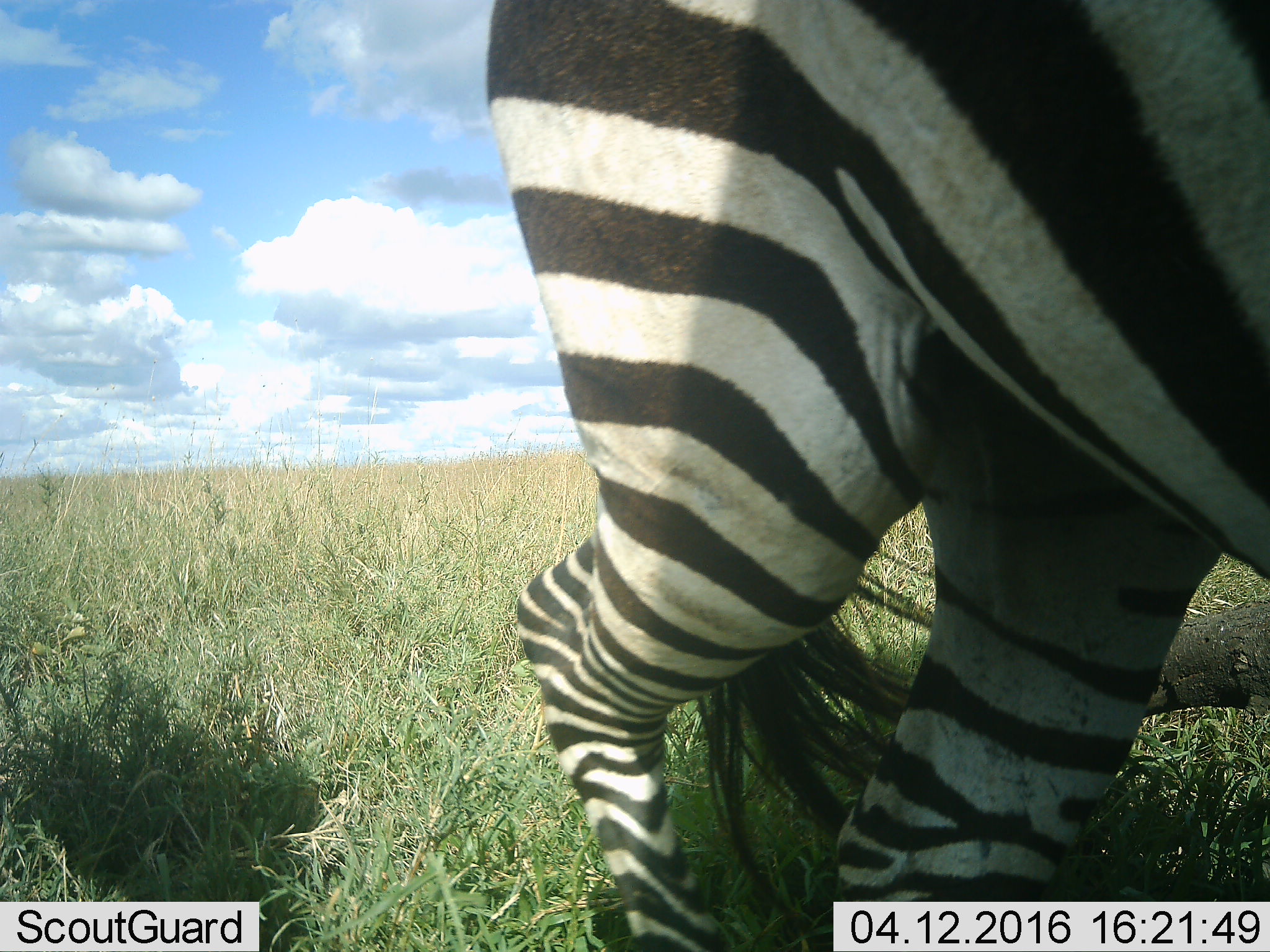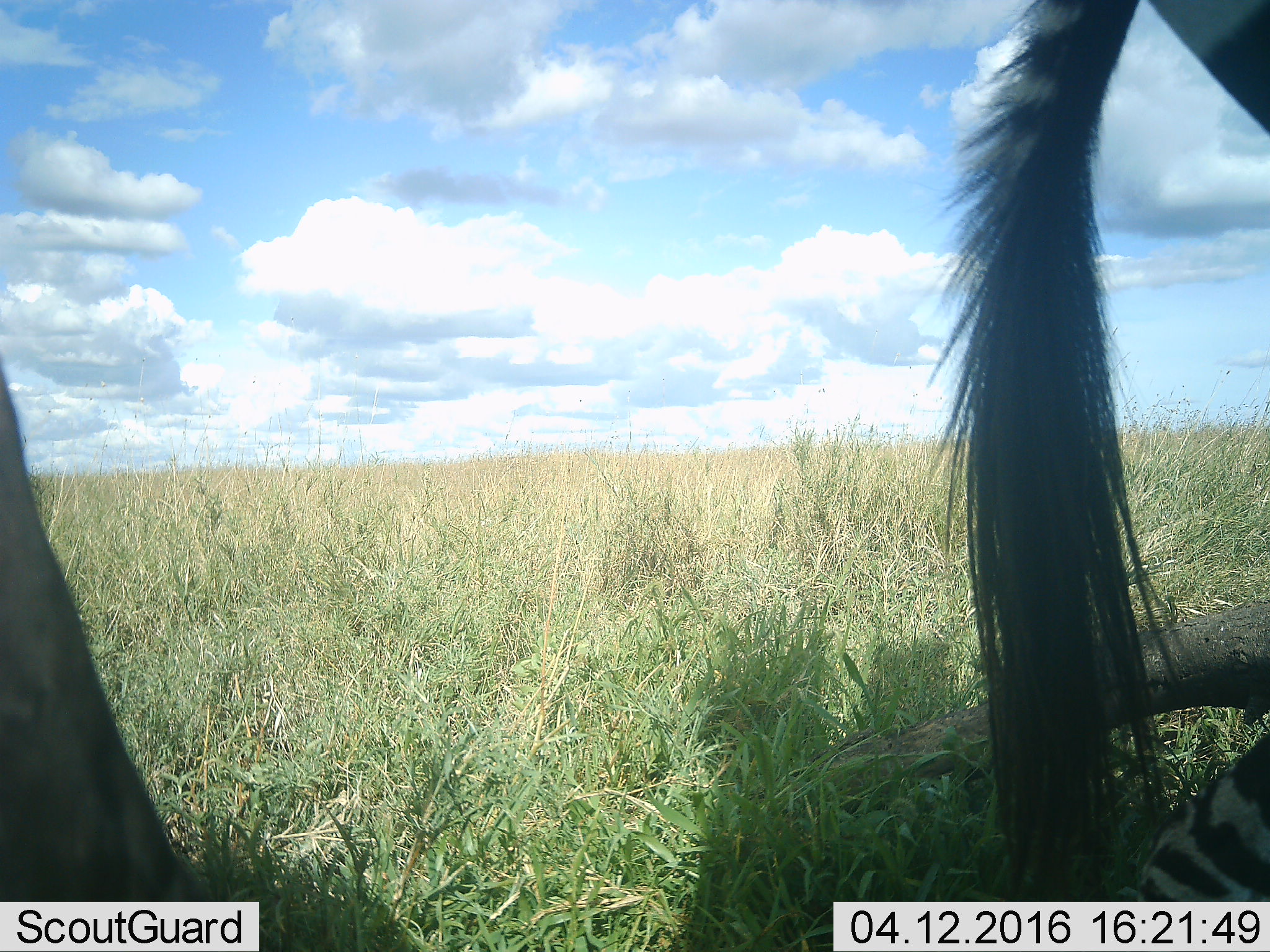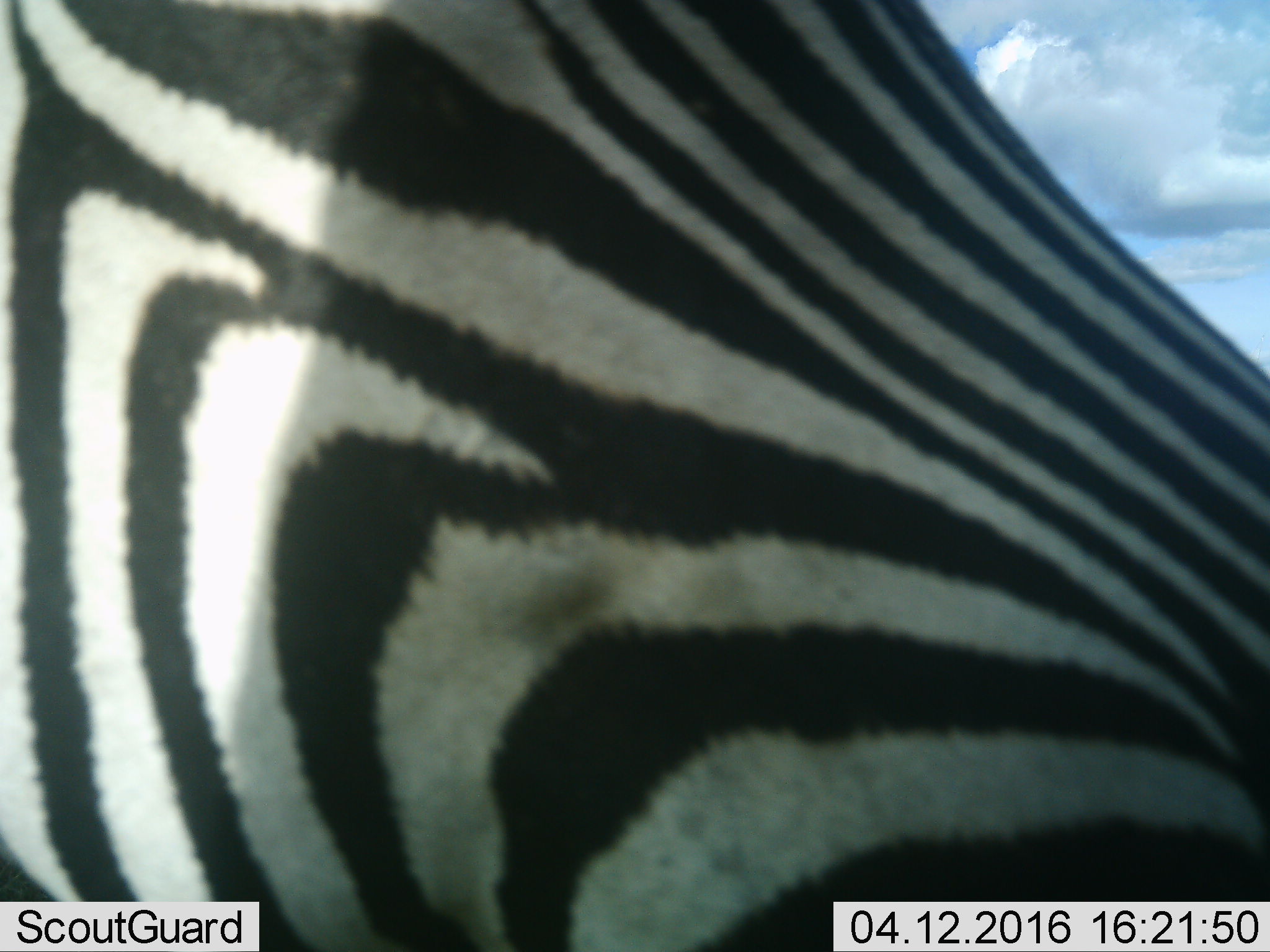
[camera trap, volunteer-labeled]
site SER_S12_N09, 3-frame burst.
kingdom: Animalia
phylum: Chordata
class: Mammalia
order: Perissodactyla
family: Equidae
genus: Equus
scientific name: Equus quagga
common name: plains zebra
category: zebraplains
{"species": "zebraplains (plains zebra) (Equus quagga)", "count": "1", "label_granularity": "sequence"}